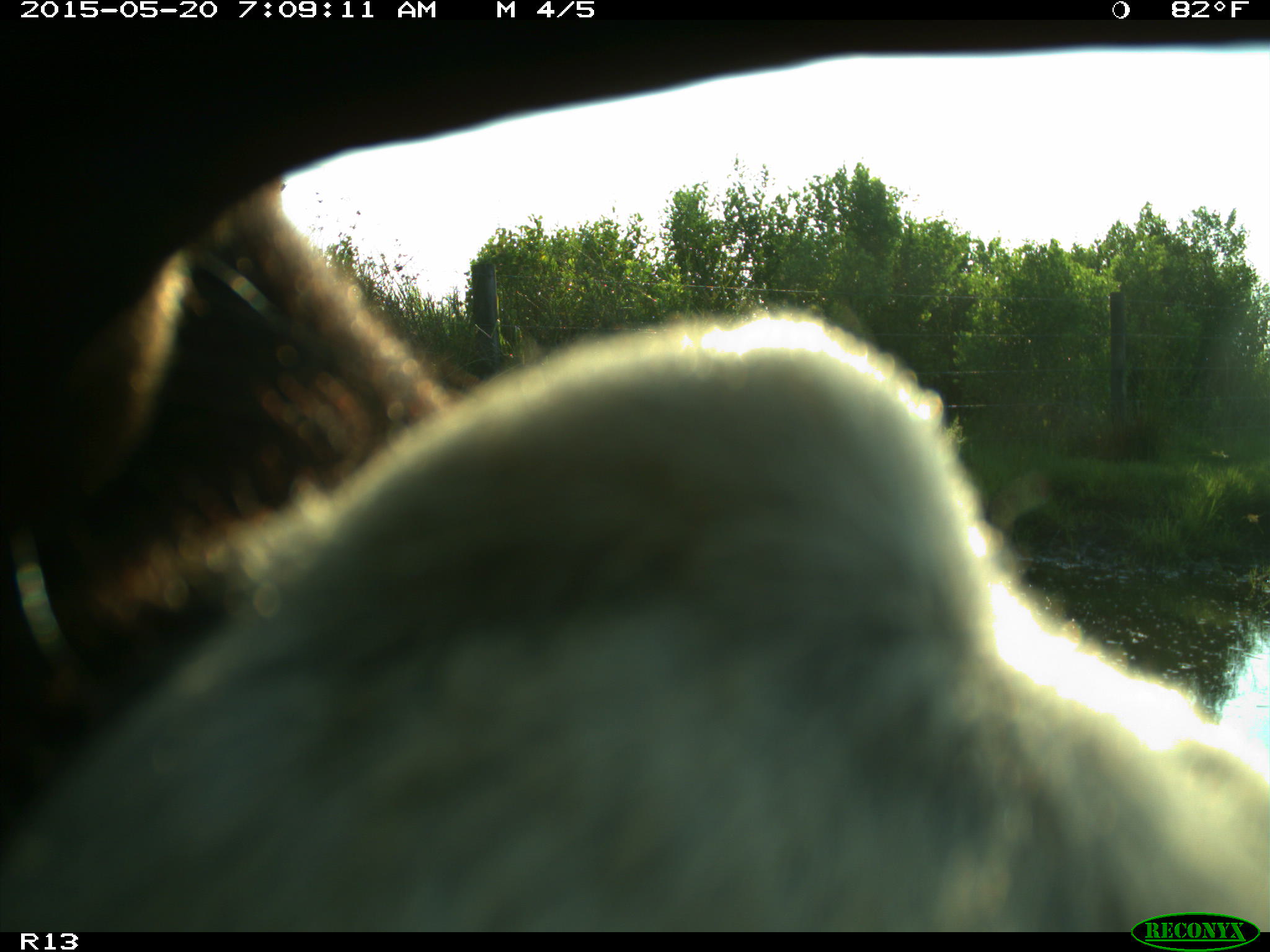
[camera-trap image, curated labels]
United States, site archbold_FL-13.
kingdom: Animalia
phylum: Chordata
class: Mammalia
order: Artiodactyla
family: Bovidae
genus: Bos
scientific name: Bos taurus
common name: domestic cow